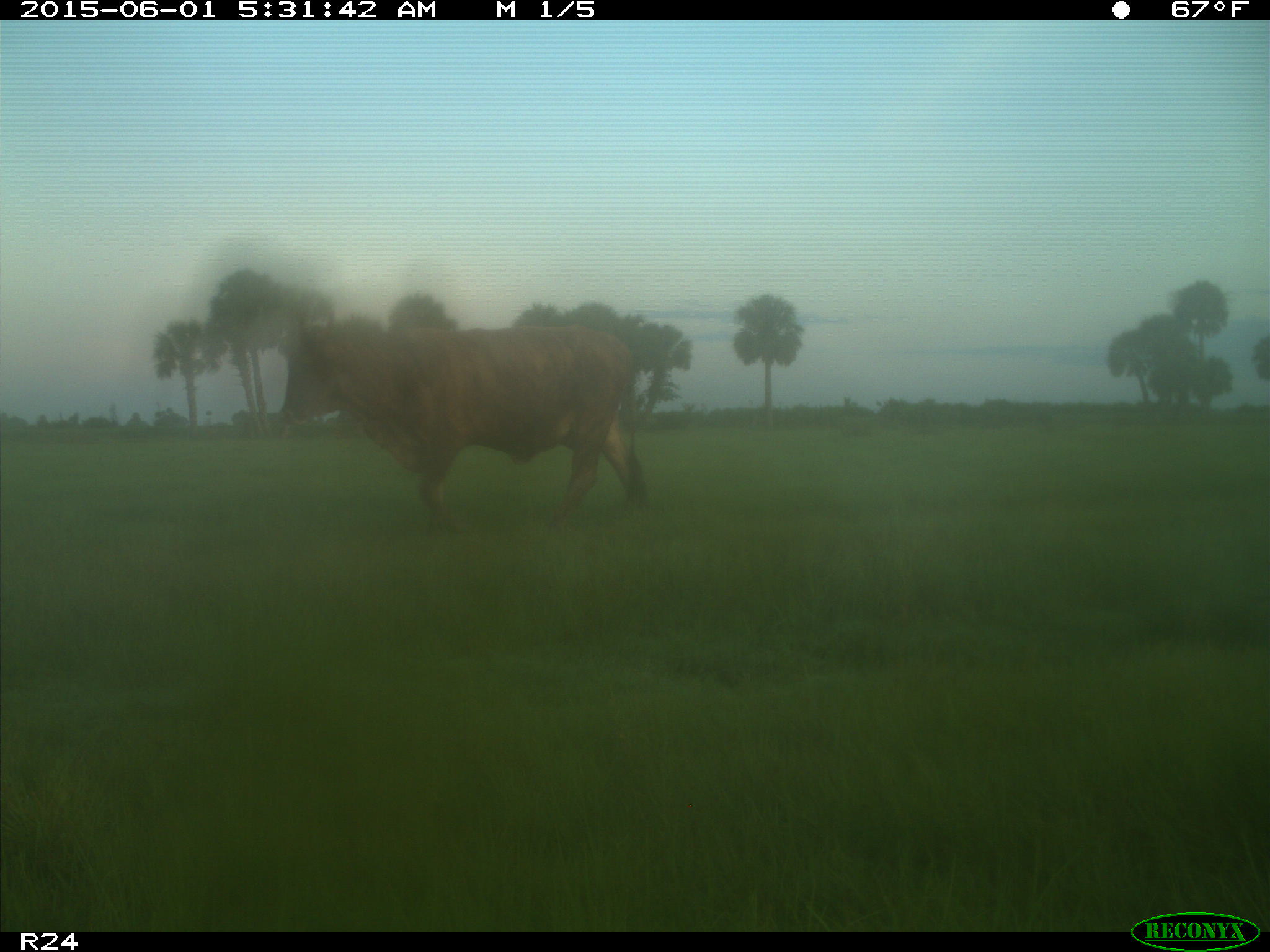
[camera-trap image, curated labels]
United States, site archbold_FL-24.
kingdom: Animalia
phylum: Chordata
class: Mammalia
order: Artiodactyla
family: Bovidae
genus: Bos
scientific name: Bos taurus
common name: domestic cow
Bos taurus (domestic cow).